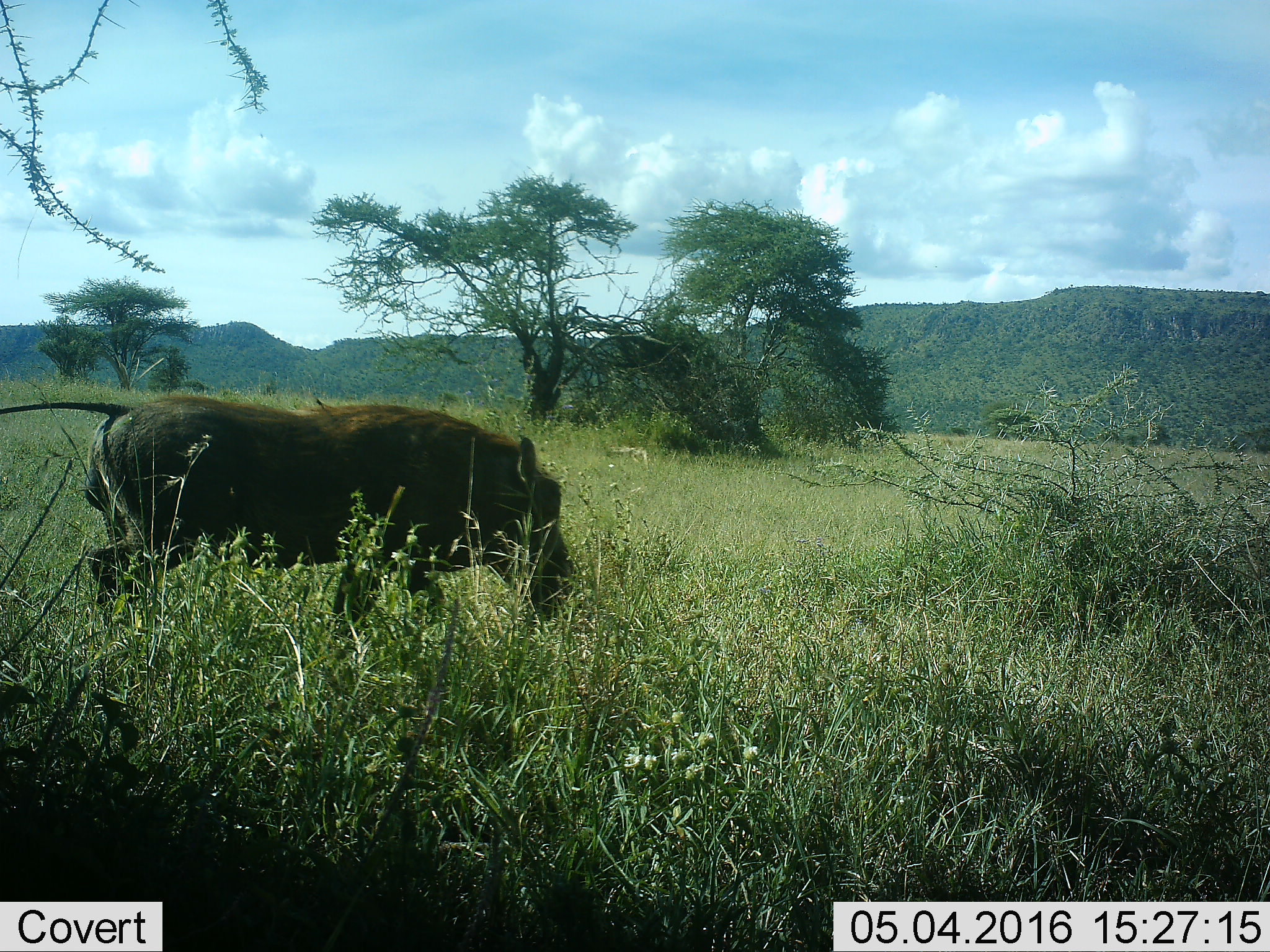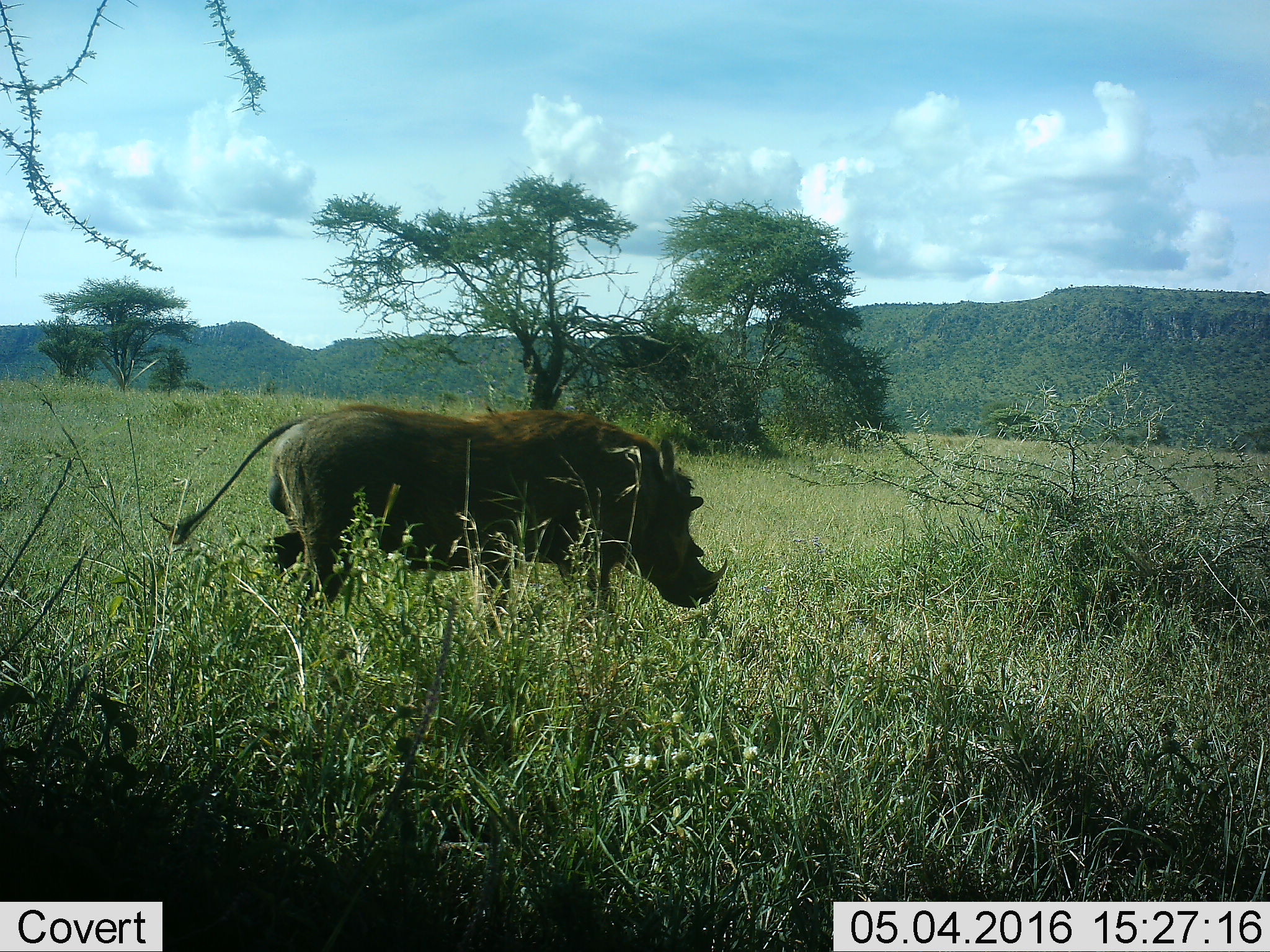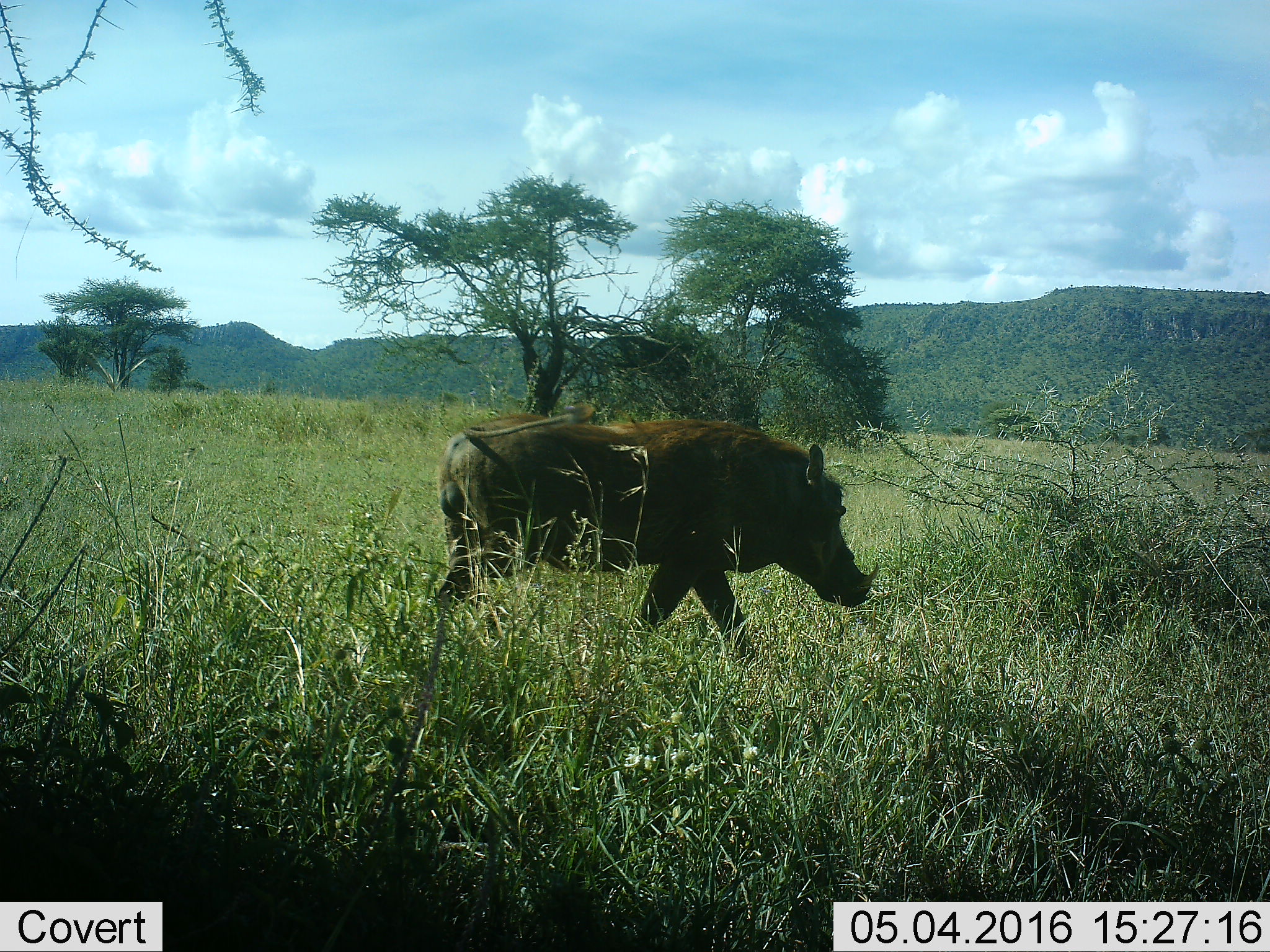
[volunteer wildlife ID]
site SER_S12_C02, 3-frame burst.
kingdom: Animalia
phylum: Chordata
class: Mammalia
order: Artiodactyla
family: Suidae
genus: Phacochoerus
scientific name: Phacochoerus africanus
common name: warthog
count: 1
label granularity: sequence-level